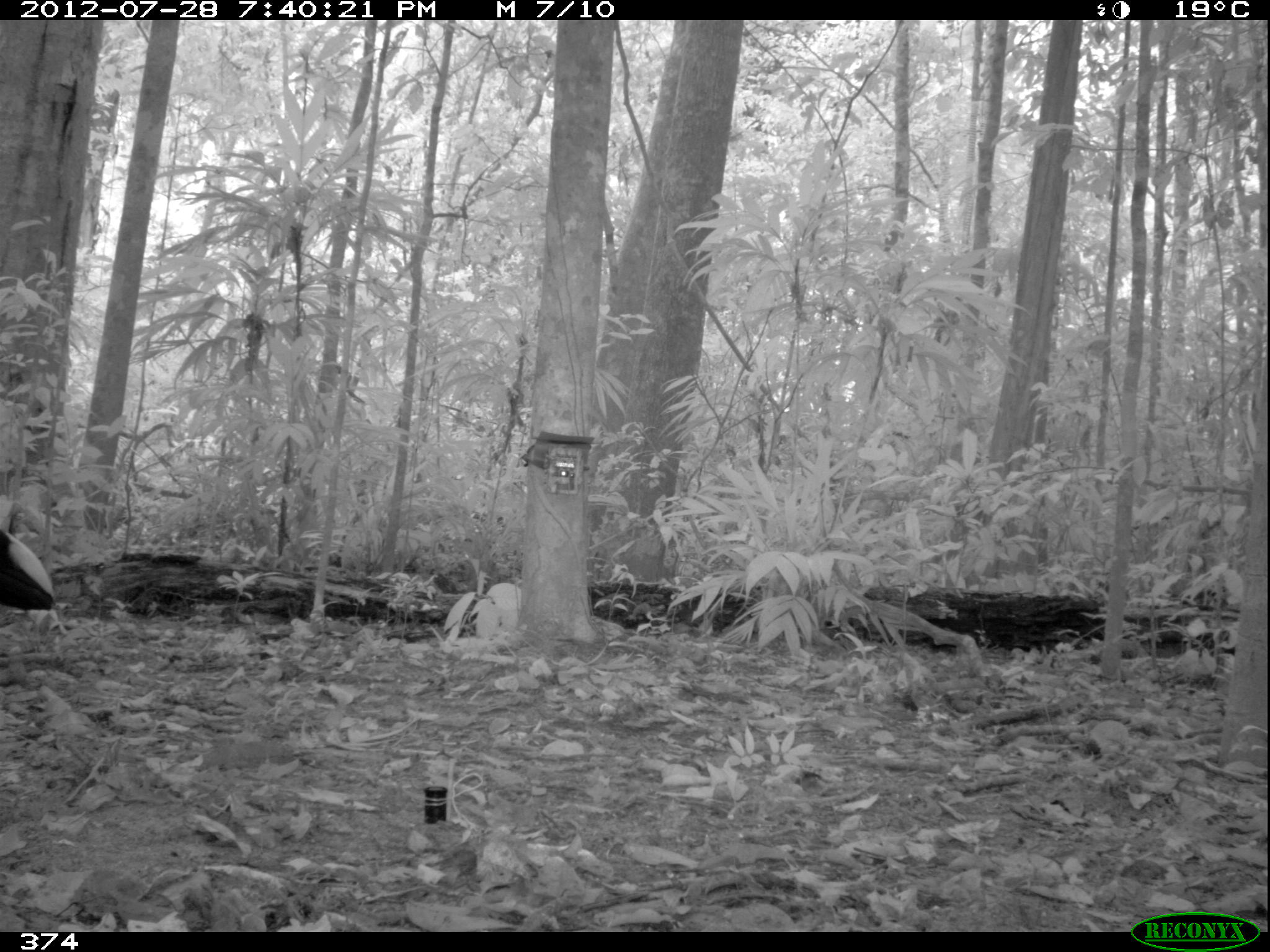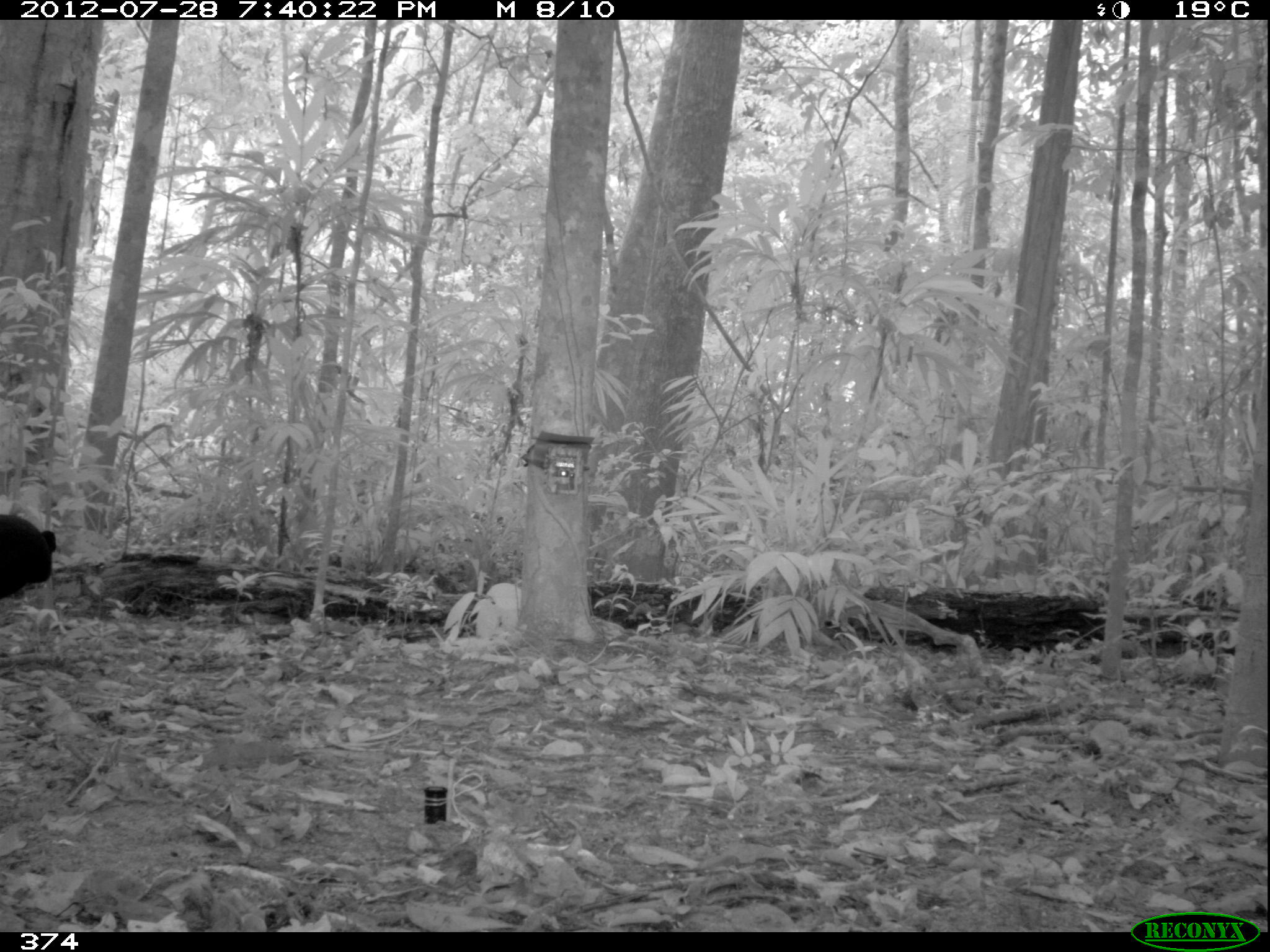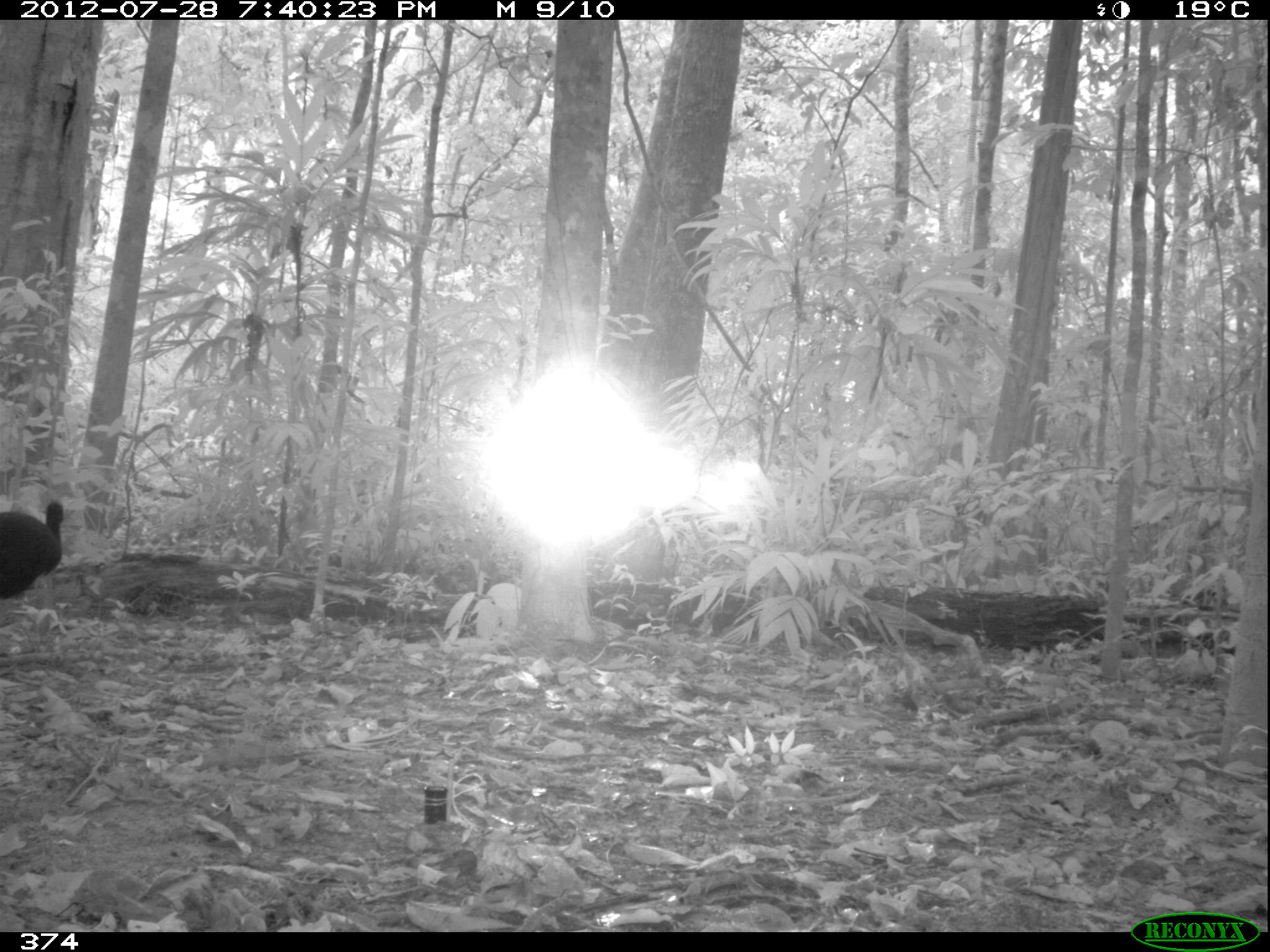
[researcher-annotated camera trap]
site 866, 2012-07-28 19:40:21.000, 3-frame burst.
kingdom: Animalia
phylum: Chordata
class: Aves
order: Gruiformes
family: Psophiidae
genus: Psophia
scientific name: Psophia leucoptera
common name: pale-winged trumpeter